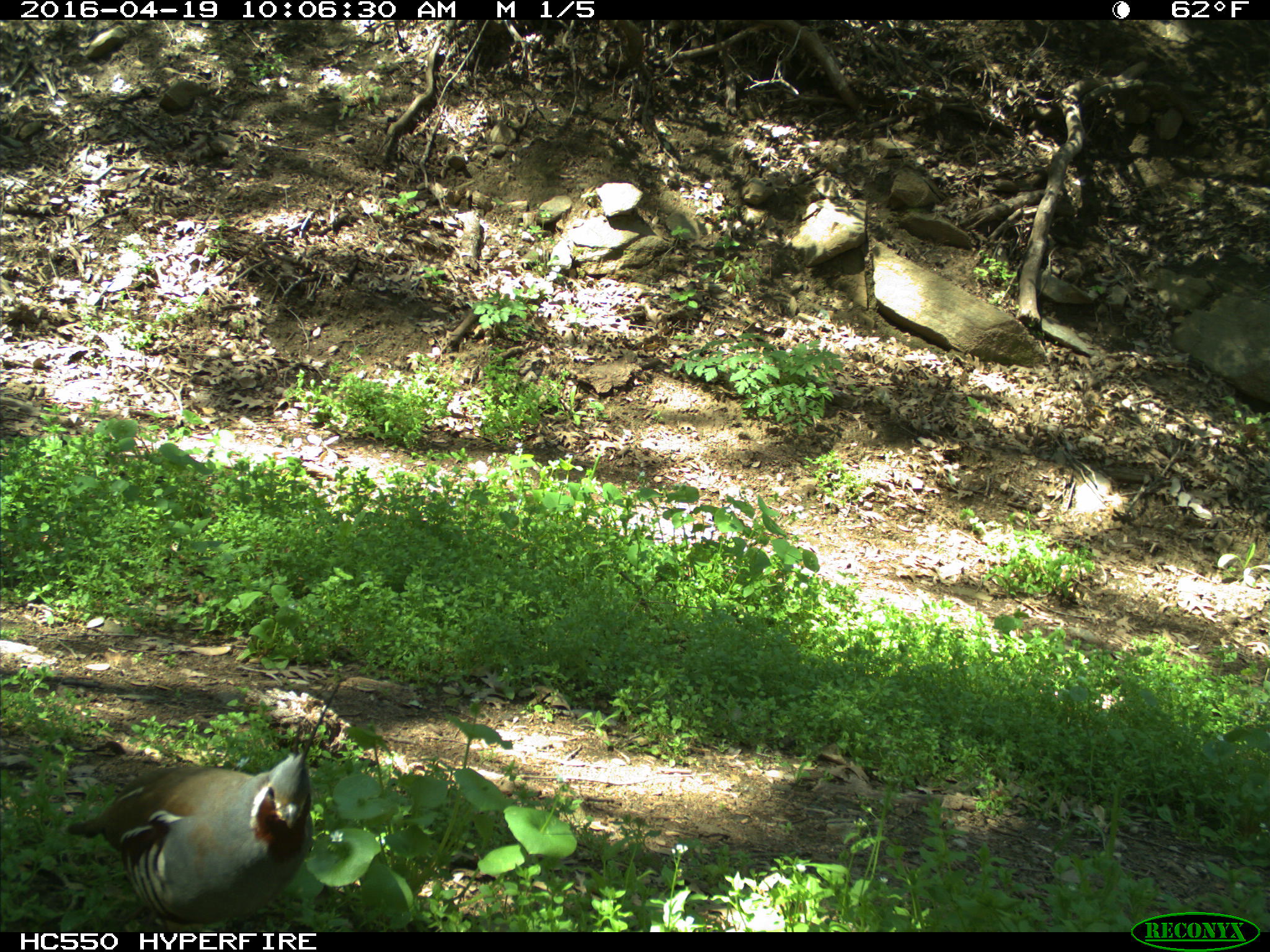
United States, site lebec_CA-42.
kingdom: Animalia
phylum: Chordata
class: Aves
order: Galliformes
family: Odontophoridae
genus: Callipepla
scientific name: Callipepla californica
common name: california quail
Callipepla californica (california quail).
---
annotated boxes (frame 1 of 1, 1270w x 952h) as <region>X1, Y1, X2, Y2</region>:
animal: <region>66, 743, 316, 932</region>